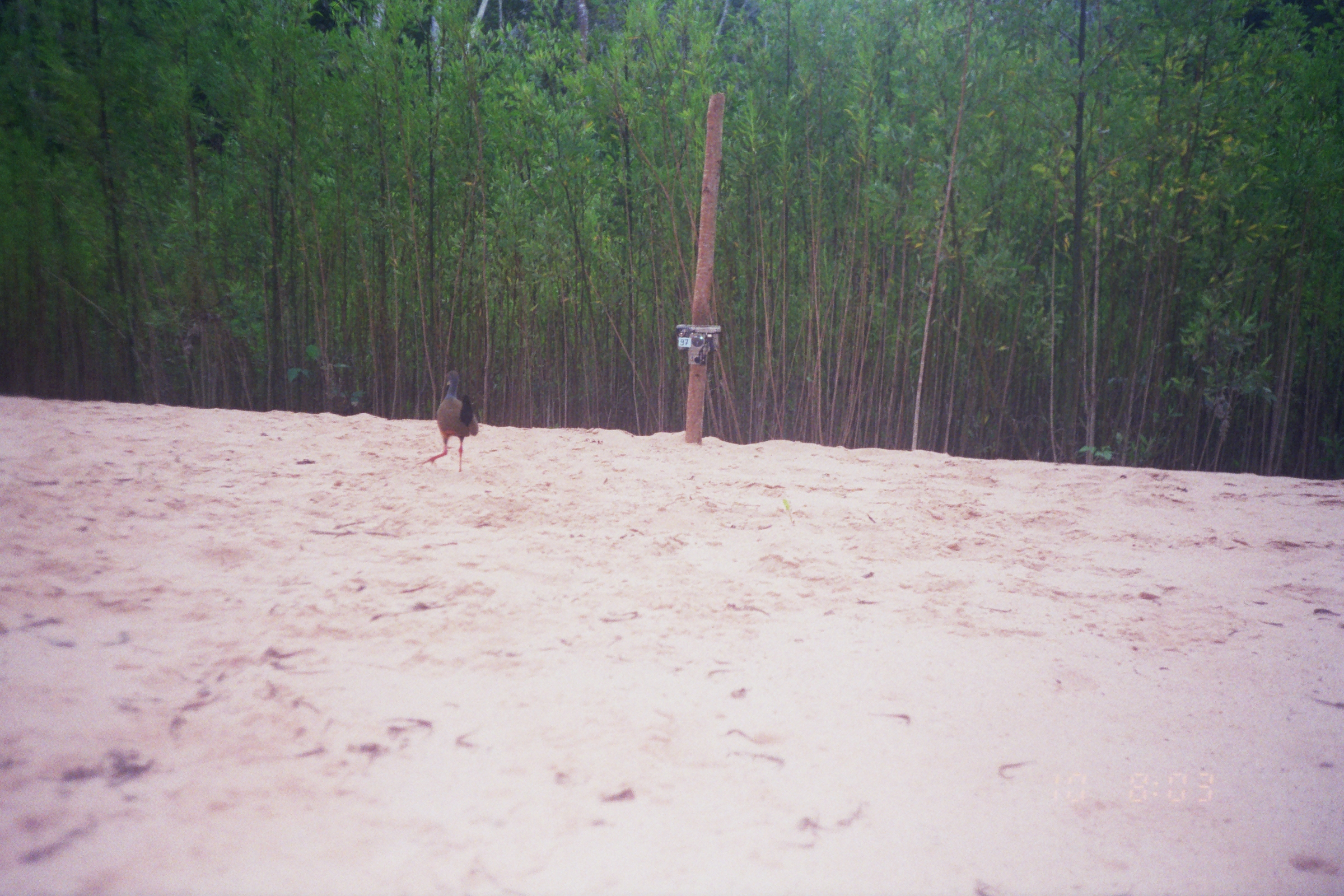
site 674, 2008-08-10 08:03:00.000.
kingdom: Animalia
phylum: Chordata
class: Aves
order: Gruiformes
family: Rallidae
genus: Aramides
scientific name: Aramides cajaneus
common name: gray-cowled wood-rail